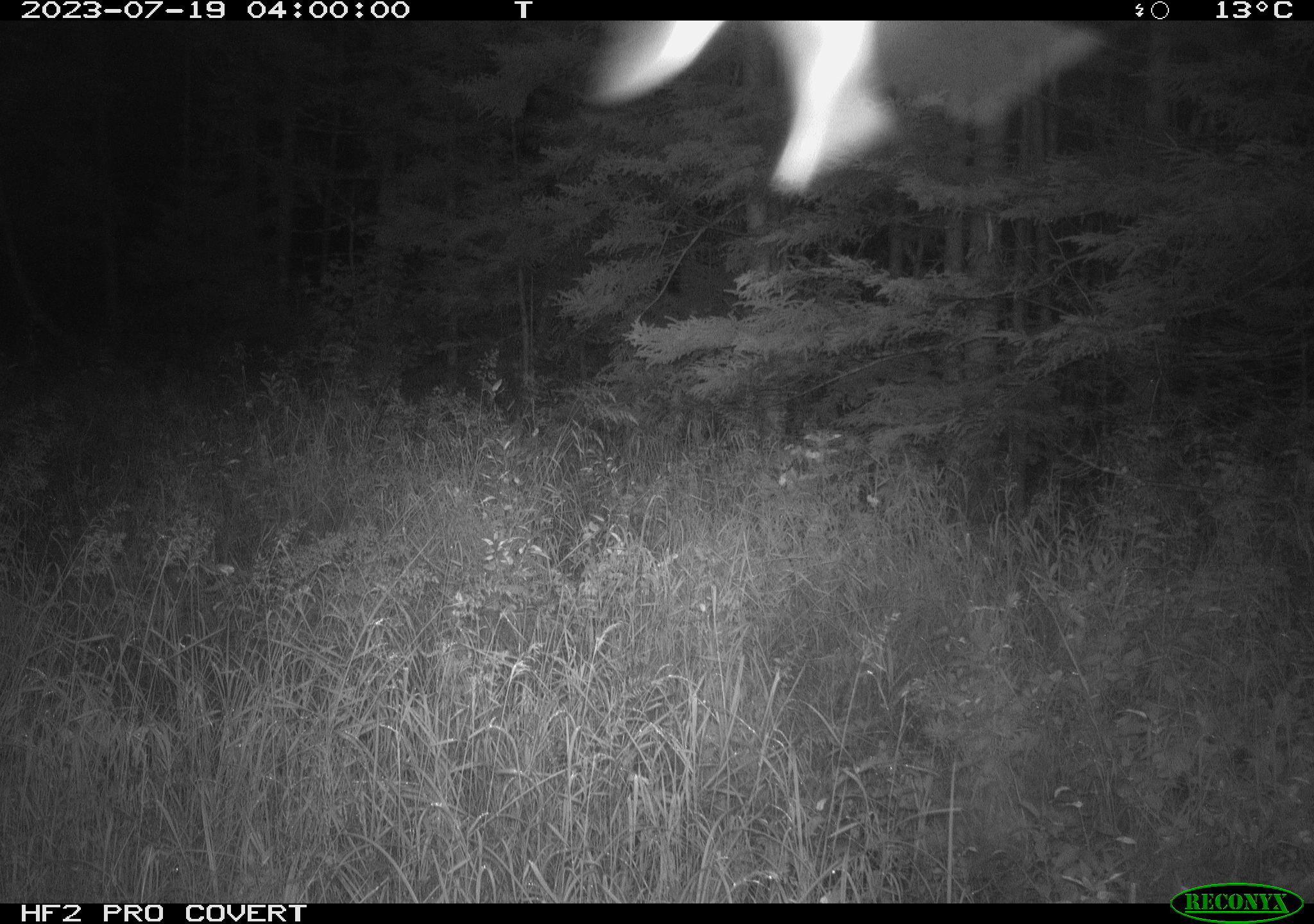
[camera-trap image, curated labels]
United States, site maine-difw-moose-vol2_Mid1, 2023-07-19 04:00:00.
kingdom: Animalia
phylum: Chordata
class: Aves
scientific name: Aves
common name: bird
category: bird sp.